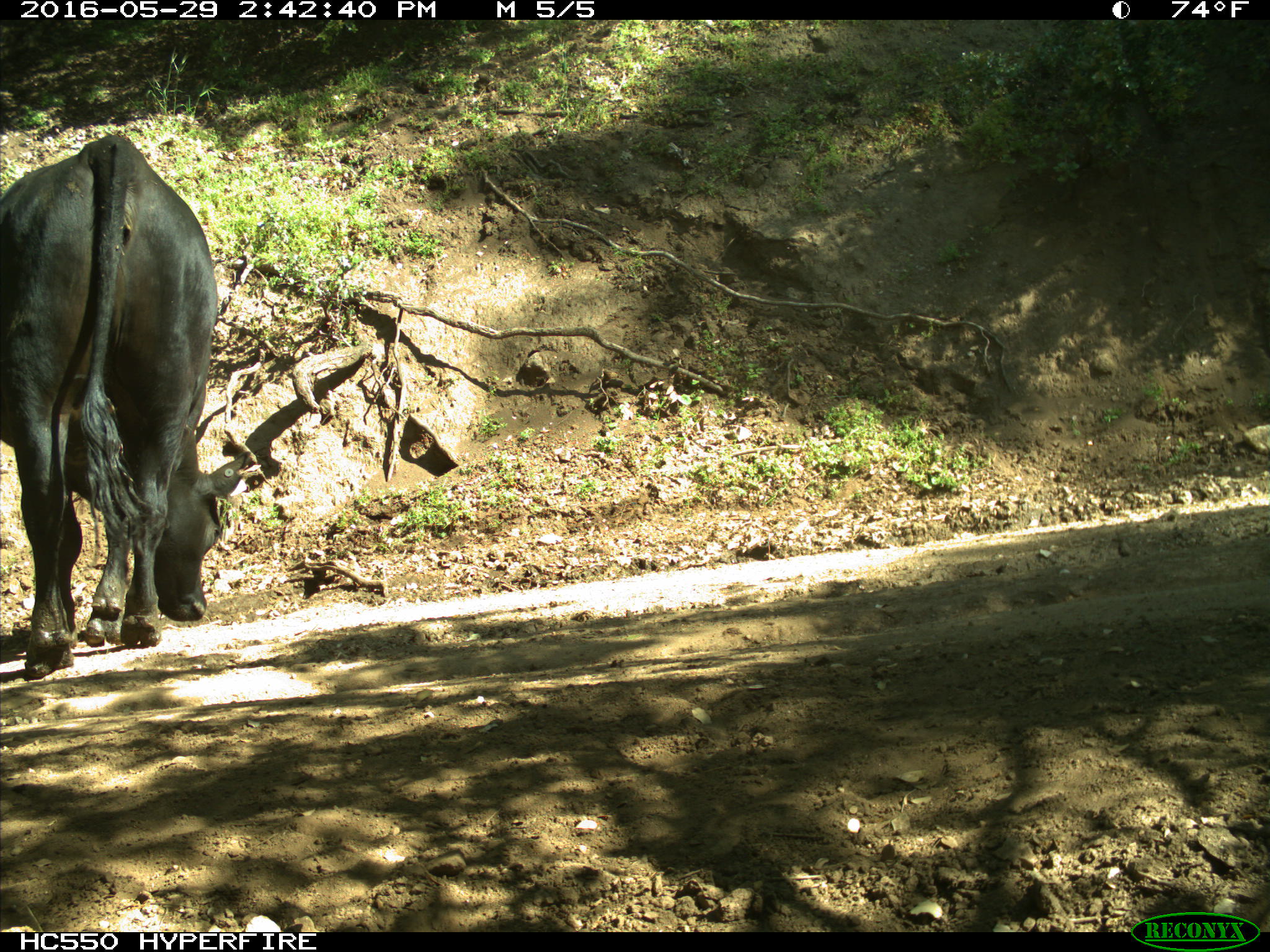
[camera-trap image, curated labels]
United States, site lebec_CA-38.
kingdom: Animalia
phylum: Chordata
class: Mammalia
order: Artiodactyla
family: Bovidae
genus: Bos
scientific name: Bos taurus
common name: domestic cow